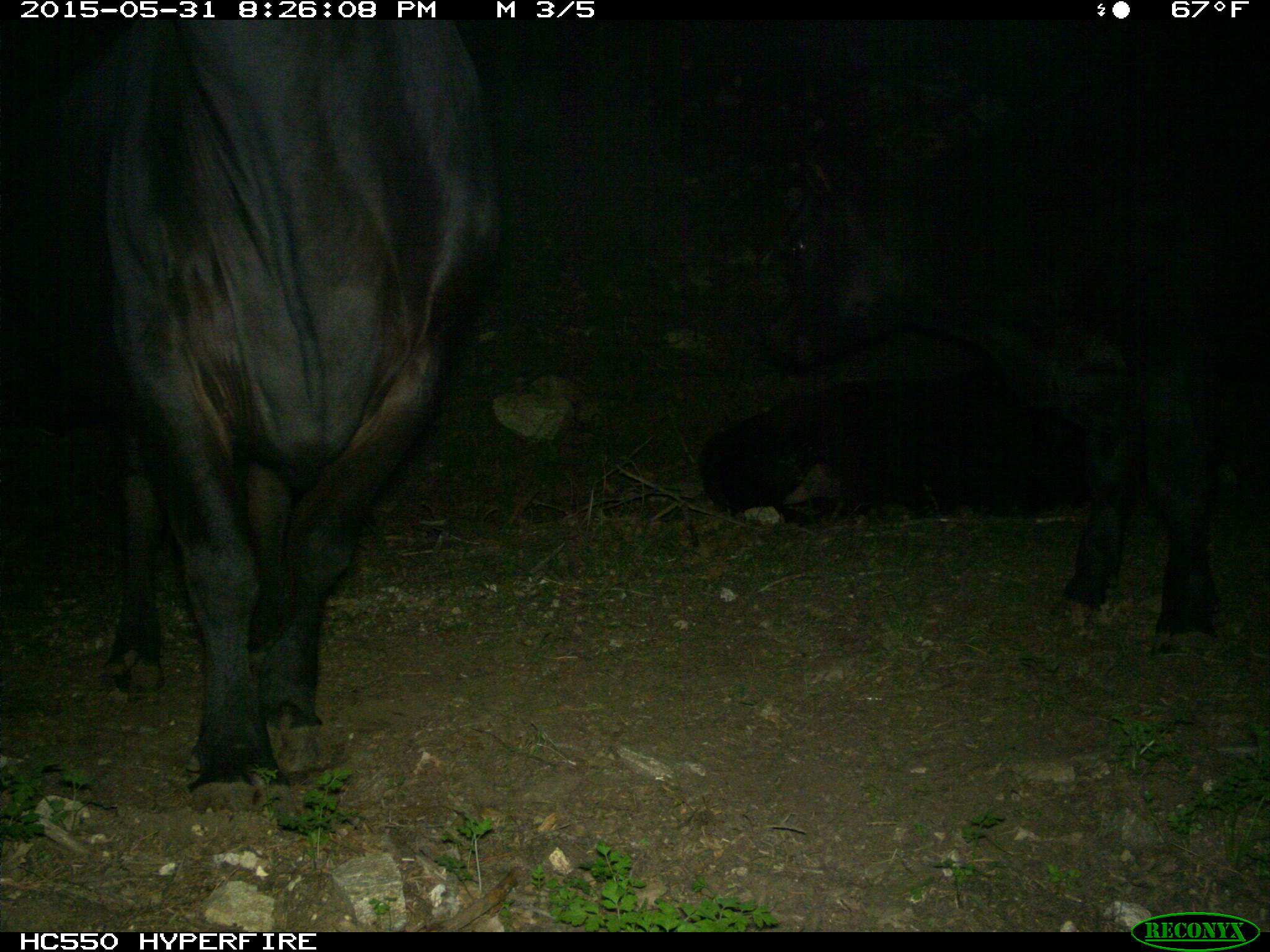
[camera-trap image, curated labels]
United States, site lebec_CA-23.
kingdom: Animalia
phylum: Chordata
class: Mammalia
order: Artiodactyla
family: Bovidae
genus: Bos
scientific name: Bos taurus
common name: domestic cow